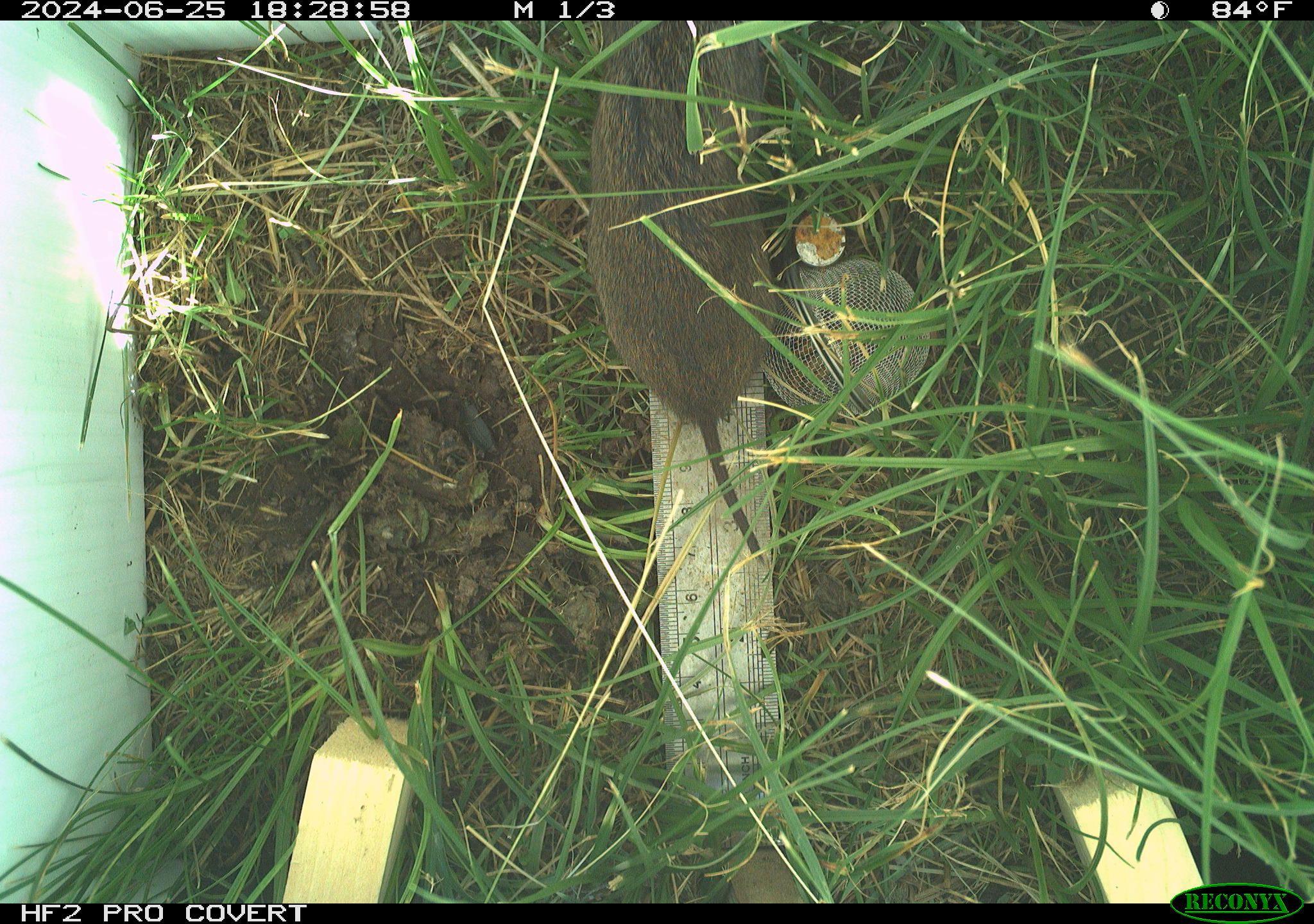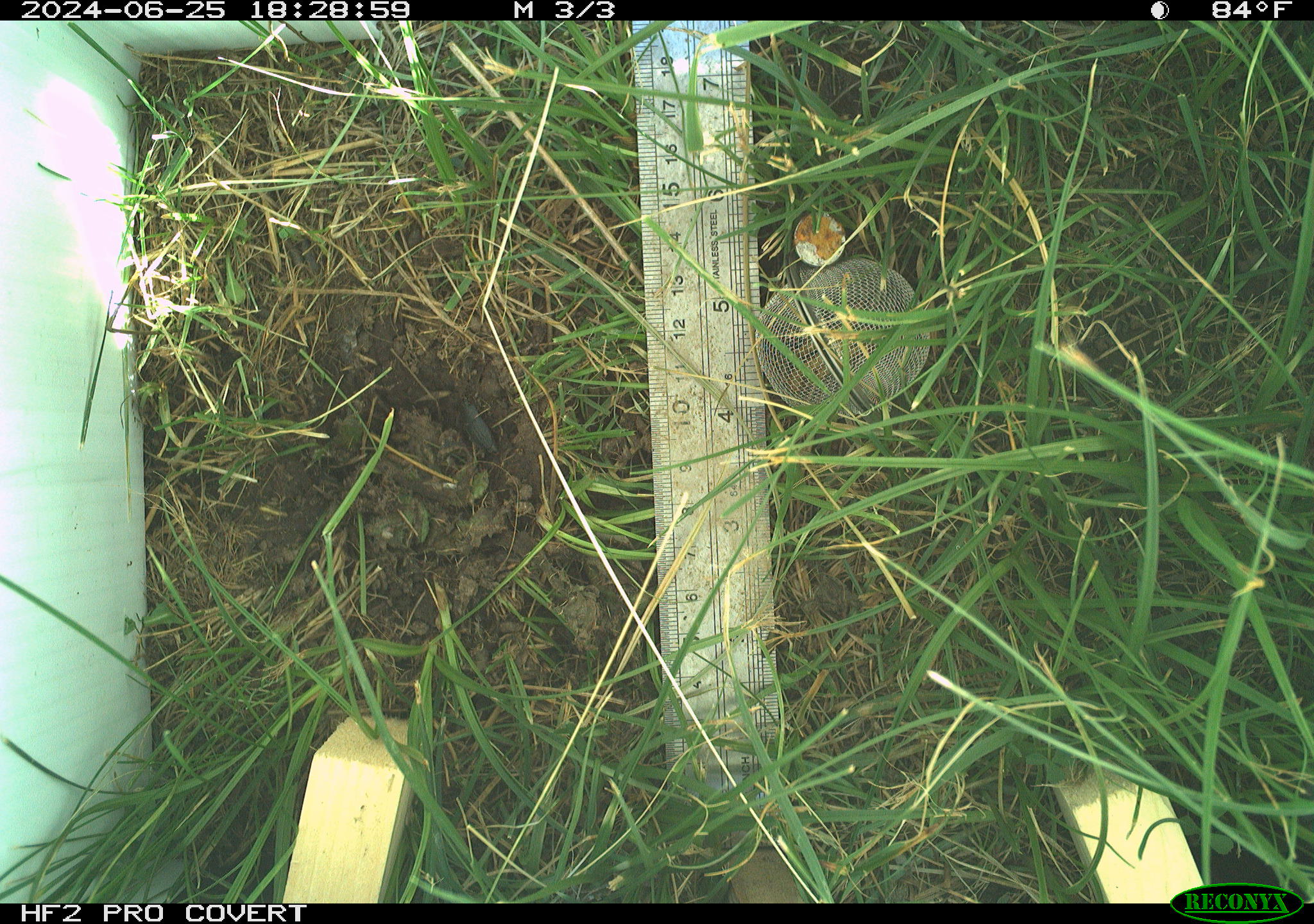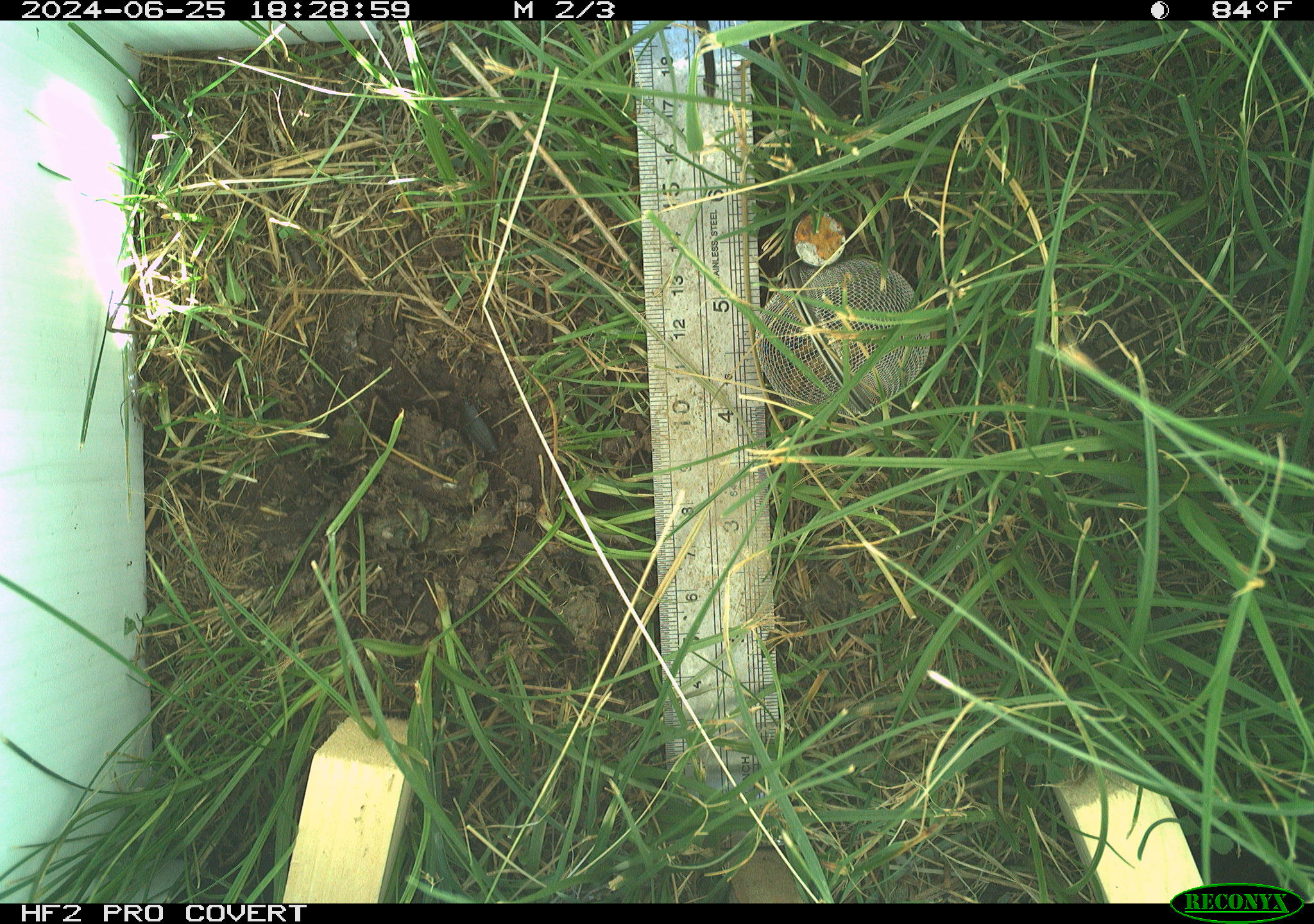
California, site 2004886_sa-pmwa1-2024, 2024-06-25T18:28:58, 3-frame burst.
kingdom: Animalia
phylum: Chordata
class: Mammalia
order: Rodentia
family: Cricetidae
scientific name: Arvicolinae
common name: voles, lemmings, and muskrats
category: arvicolinae subfamily